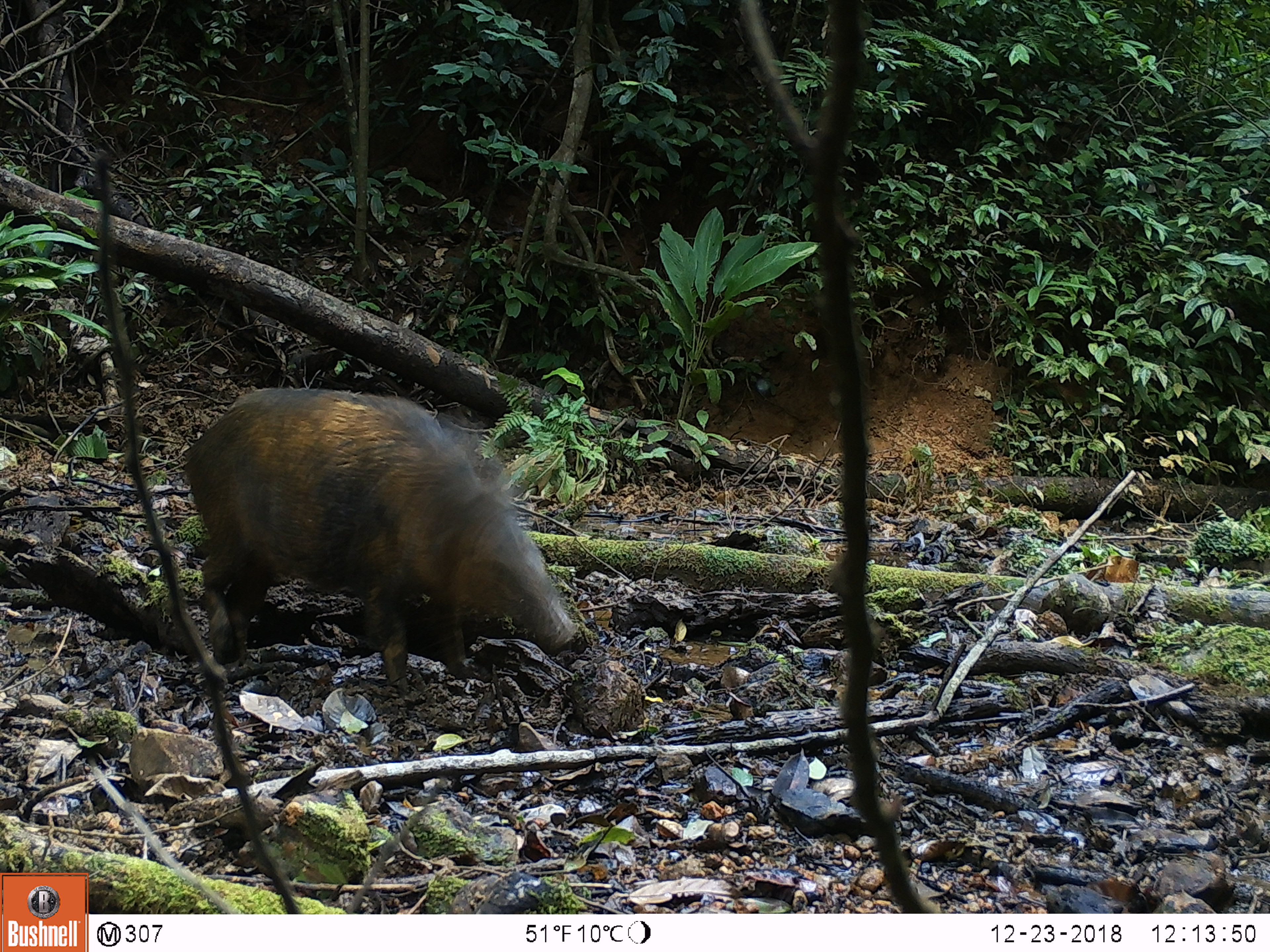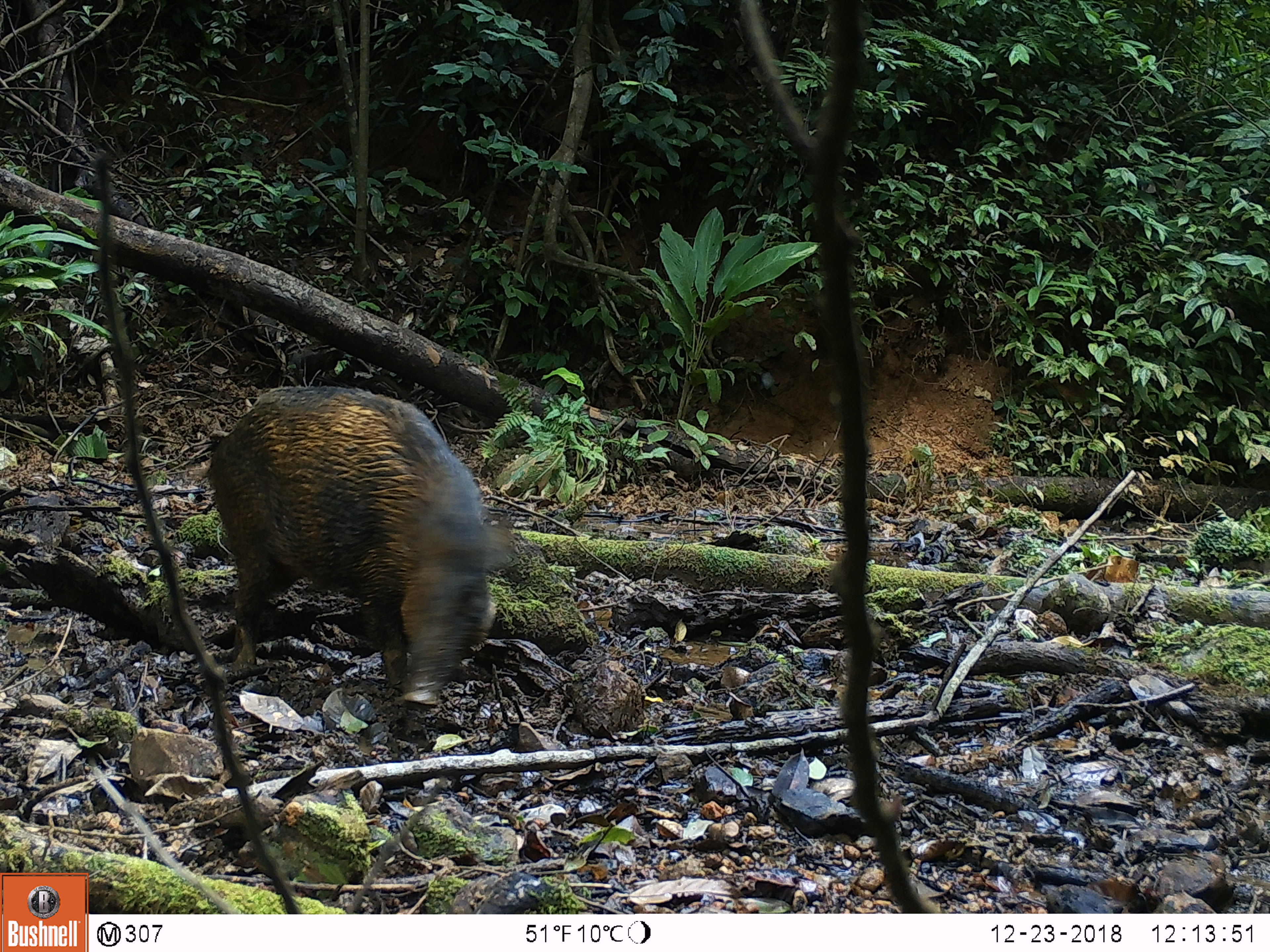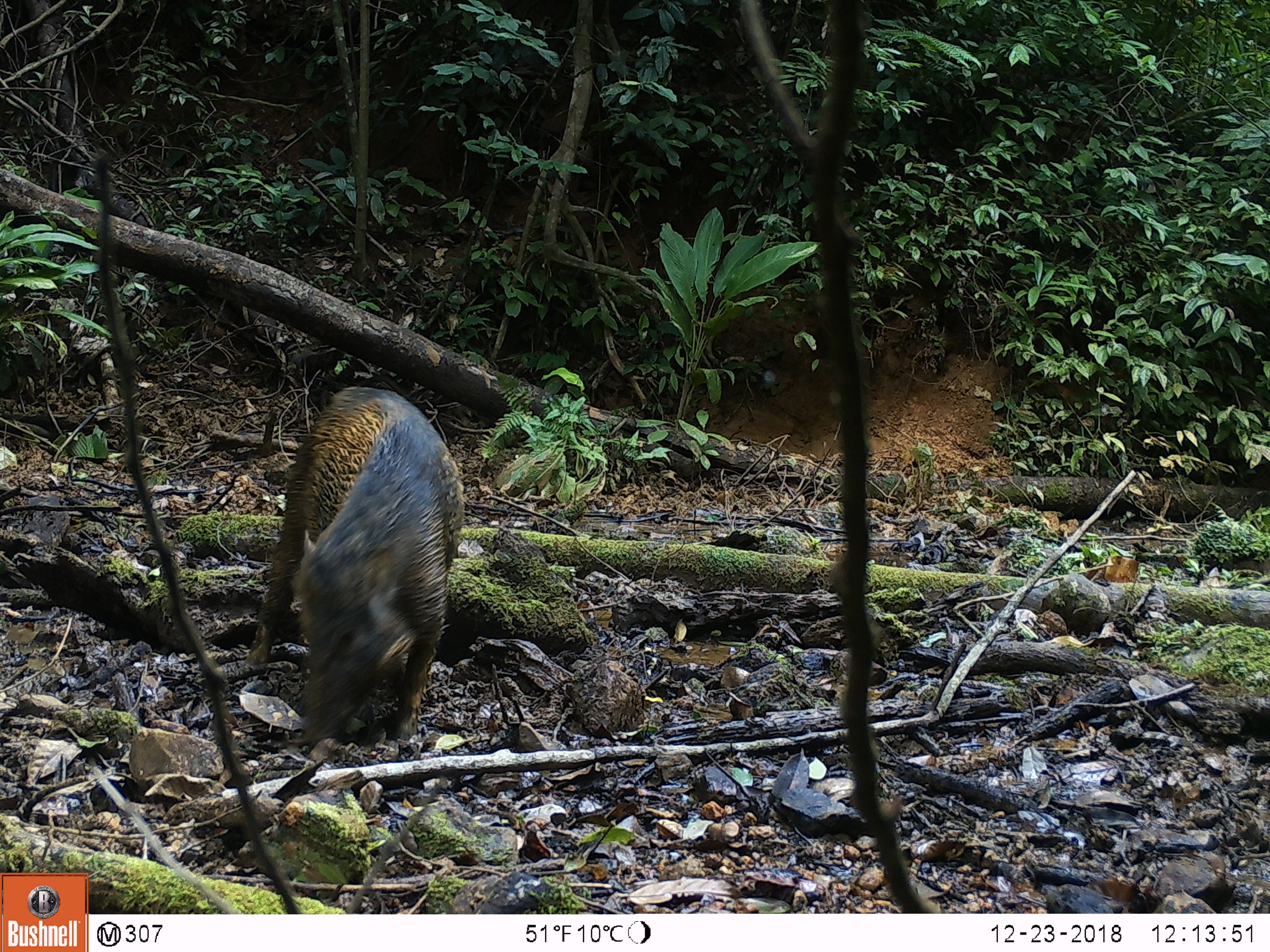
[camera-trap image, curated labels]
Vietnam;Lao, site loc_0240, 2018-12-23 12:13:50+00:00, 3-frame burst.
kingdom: Animalia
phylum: Chordata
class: Mammalia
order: Artiodactyla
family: Suidae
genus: Sus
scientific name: Sus scrofa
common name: eurasian wild pig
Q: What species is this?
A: Eurasian wild pig (Sus scrofa).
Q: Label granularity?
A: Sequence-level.